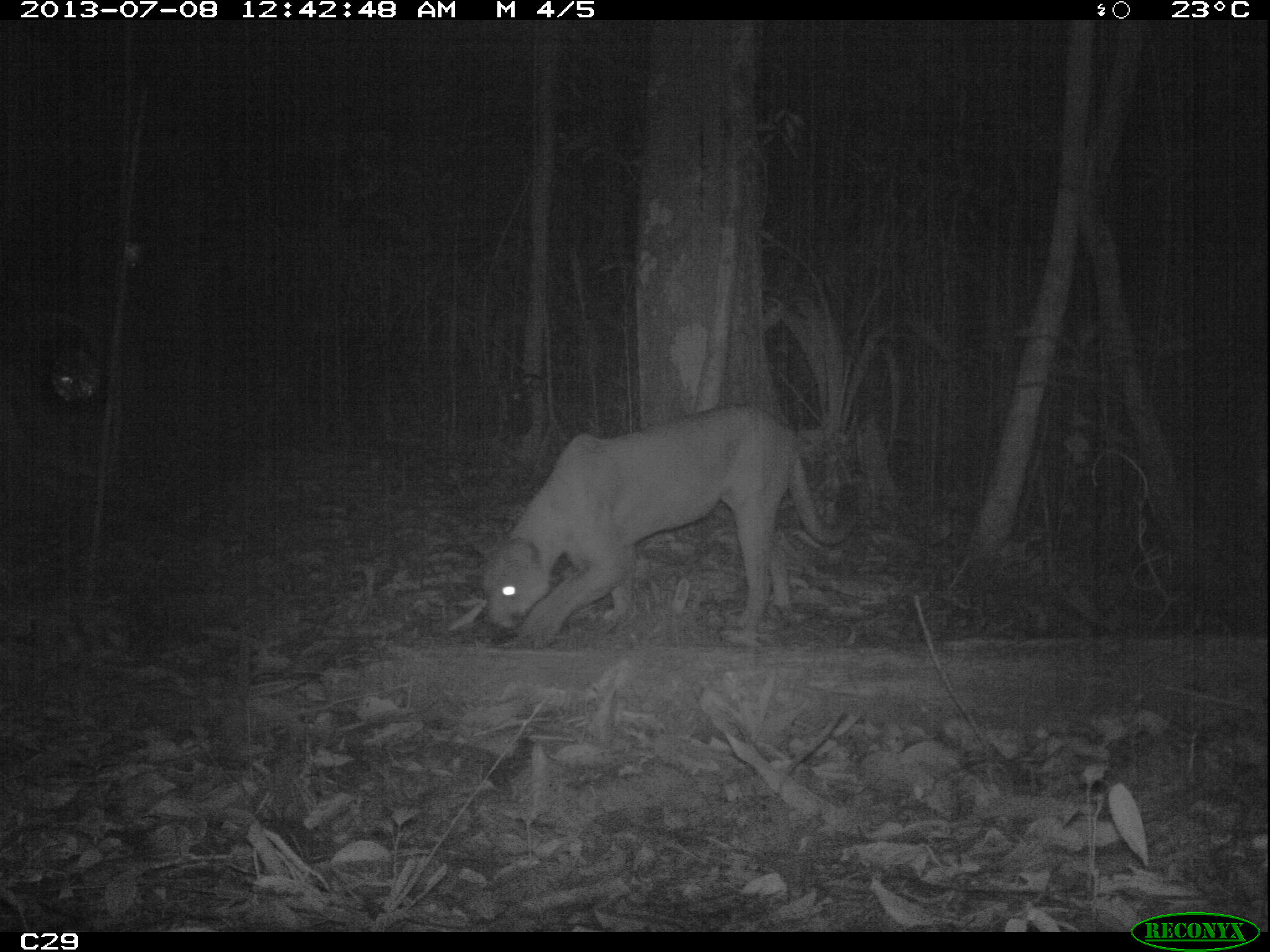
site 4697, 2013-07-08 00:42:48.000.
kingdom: Animalia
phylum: Chordata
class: Mammalia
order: Carnivora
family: Felidae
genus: Puma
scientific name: Puma concolor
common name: mountain lion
Puma concolor (mountain lion), count 1, age adult.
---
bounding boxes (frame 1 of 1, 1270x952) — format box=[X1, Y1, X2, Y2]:
puma concolor: box=[480, 399, 849, 641]